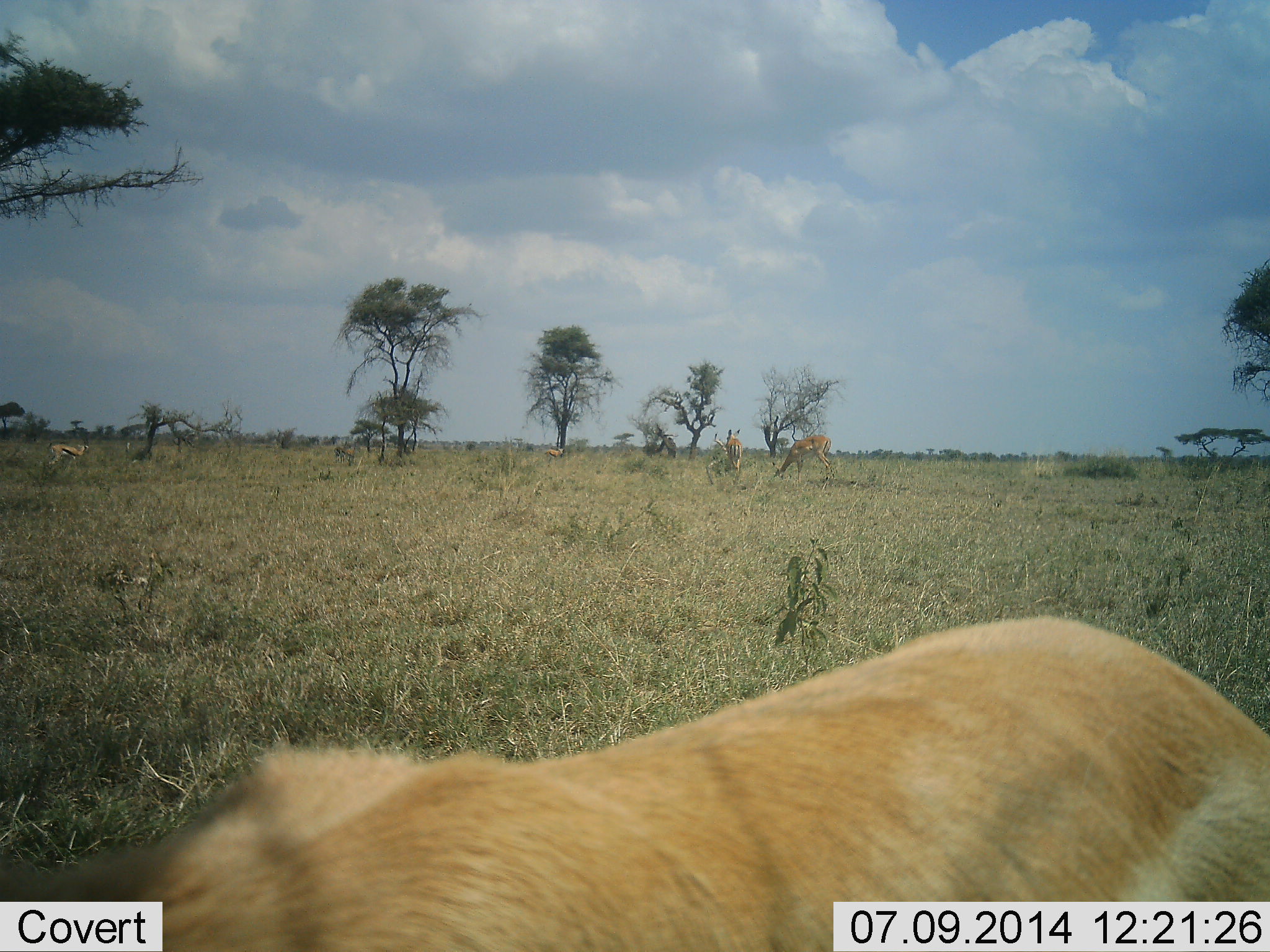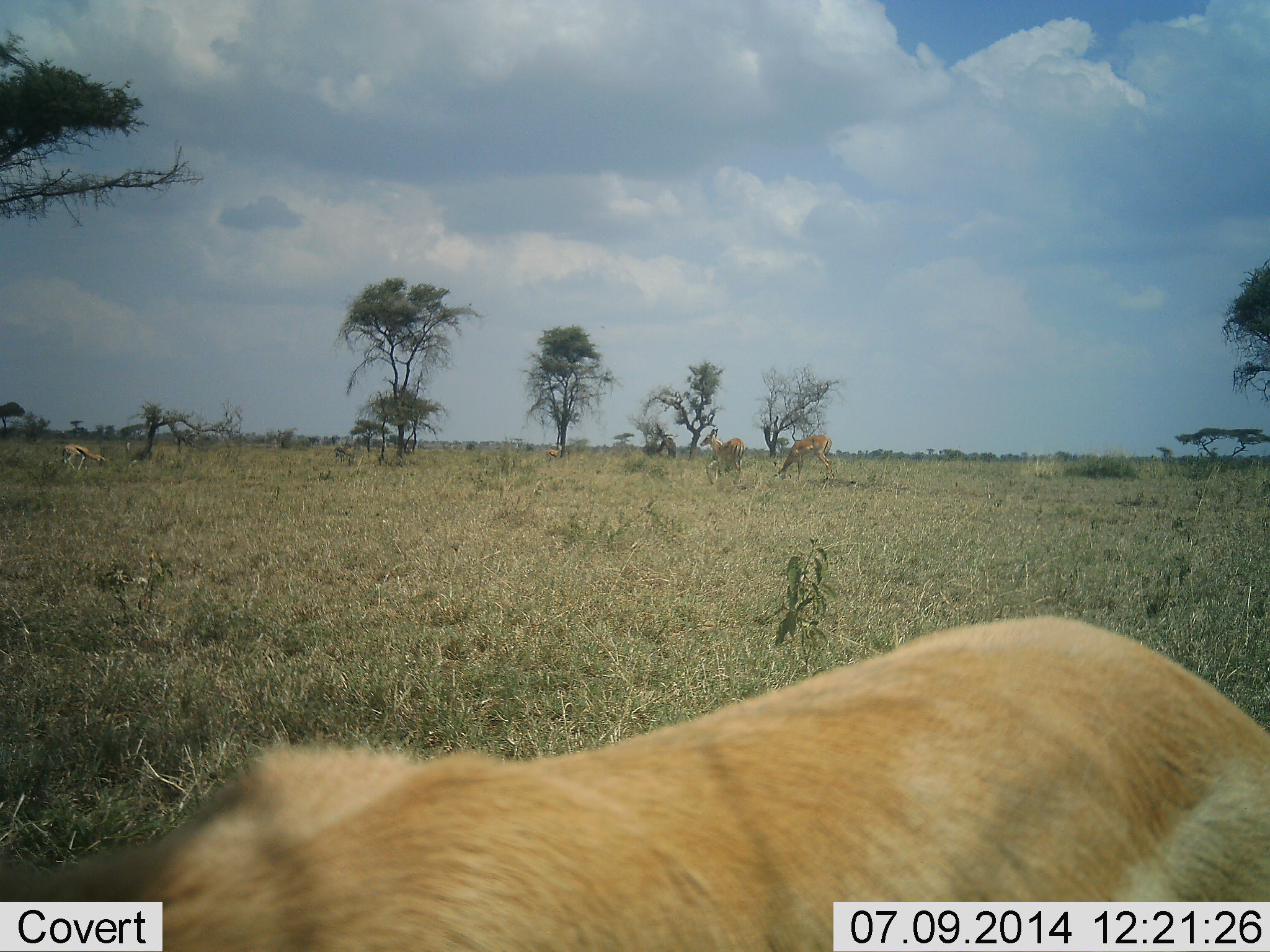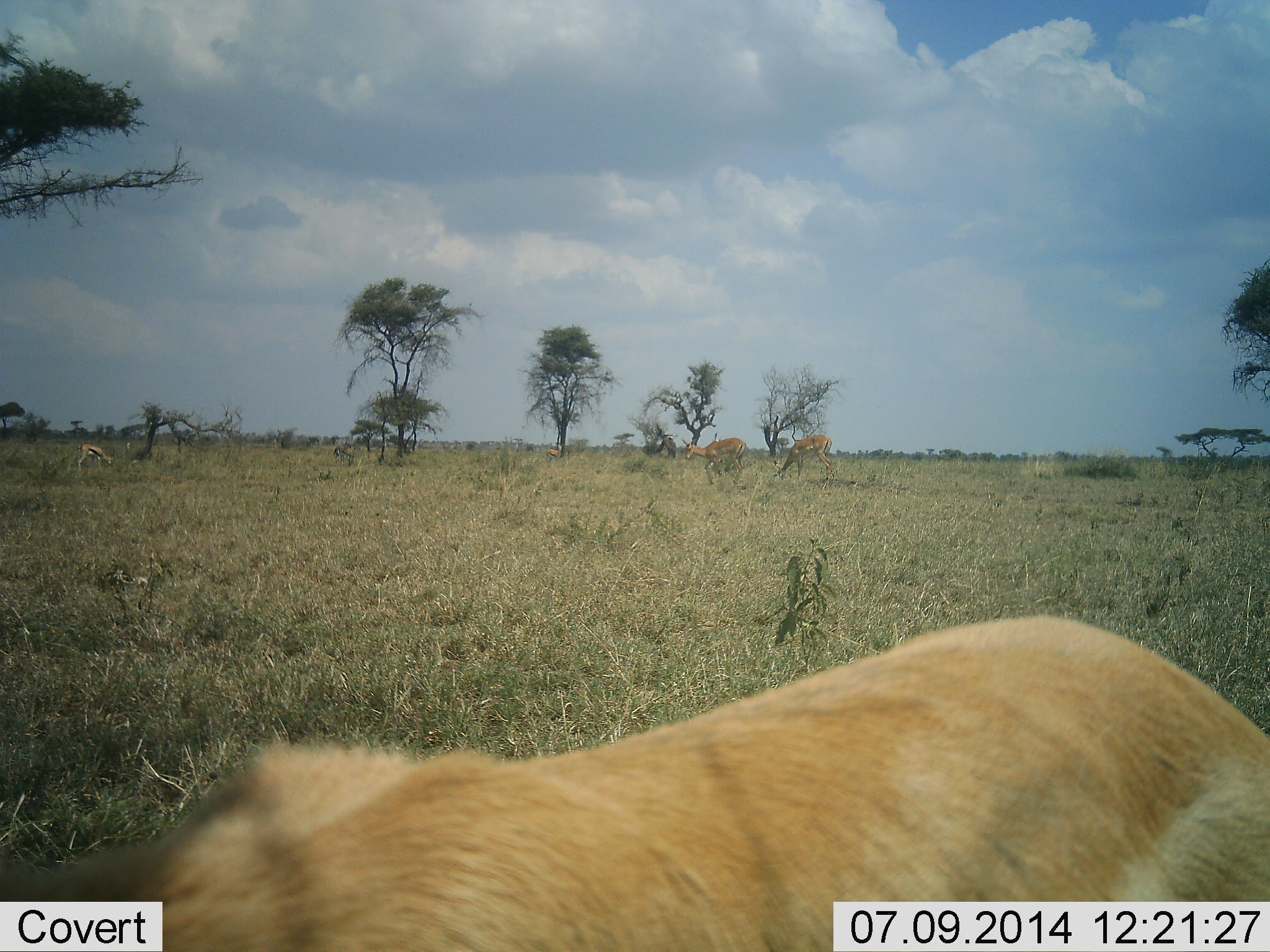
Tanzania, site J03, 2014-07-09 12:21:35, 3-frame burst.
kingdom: Animalia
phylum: Chordata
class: Mammalia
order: Artiodactyla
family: Bovidae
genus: Eudorcas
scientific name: Eudorcas thomsonii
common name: thomson's gazelle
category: gazellethomsons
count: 3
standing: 22%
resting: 11%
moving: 44%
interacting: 0%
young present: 0%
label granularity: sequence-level